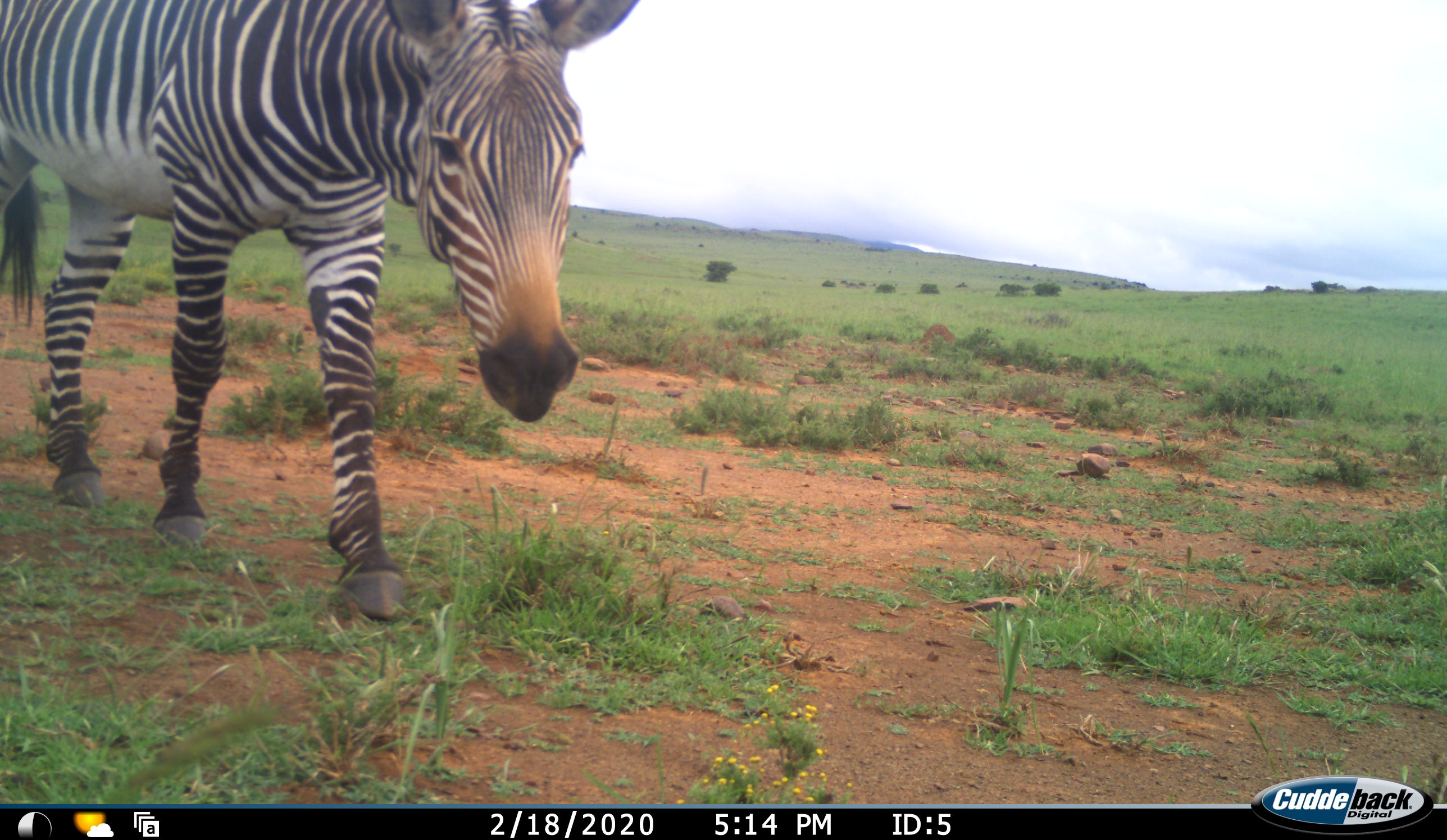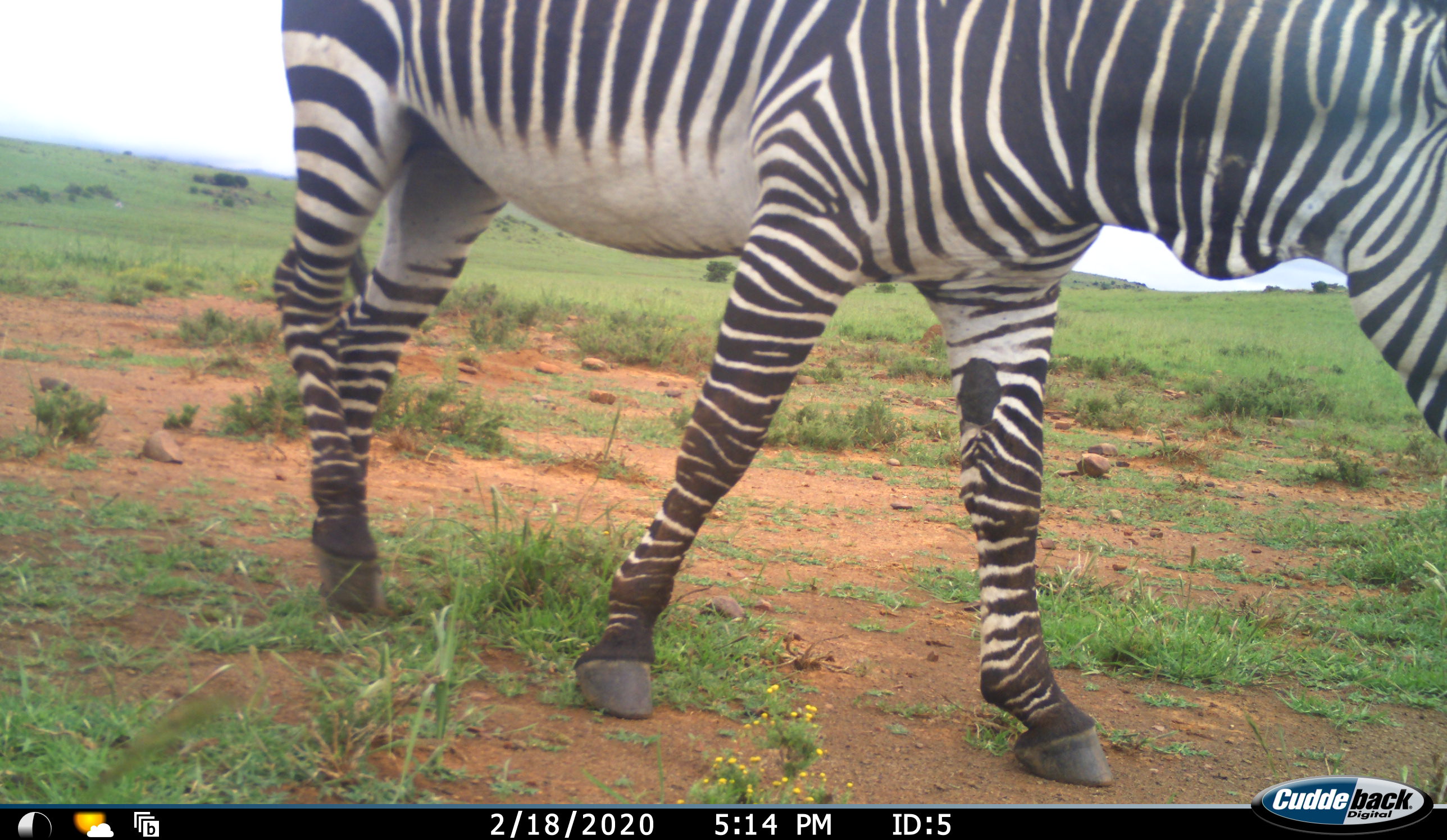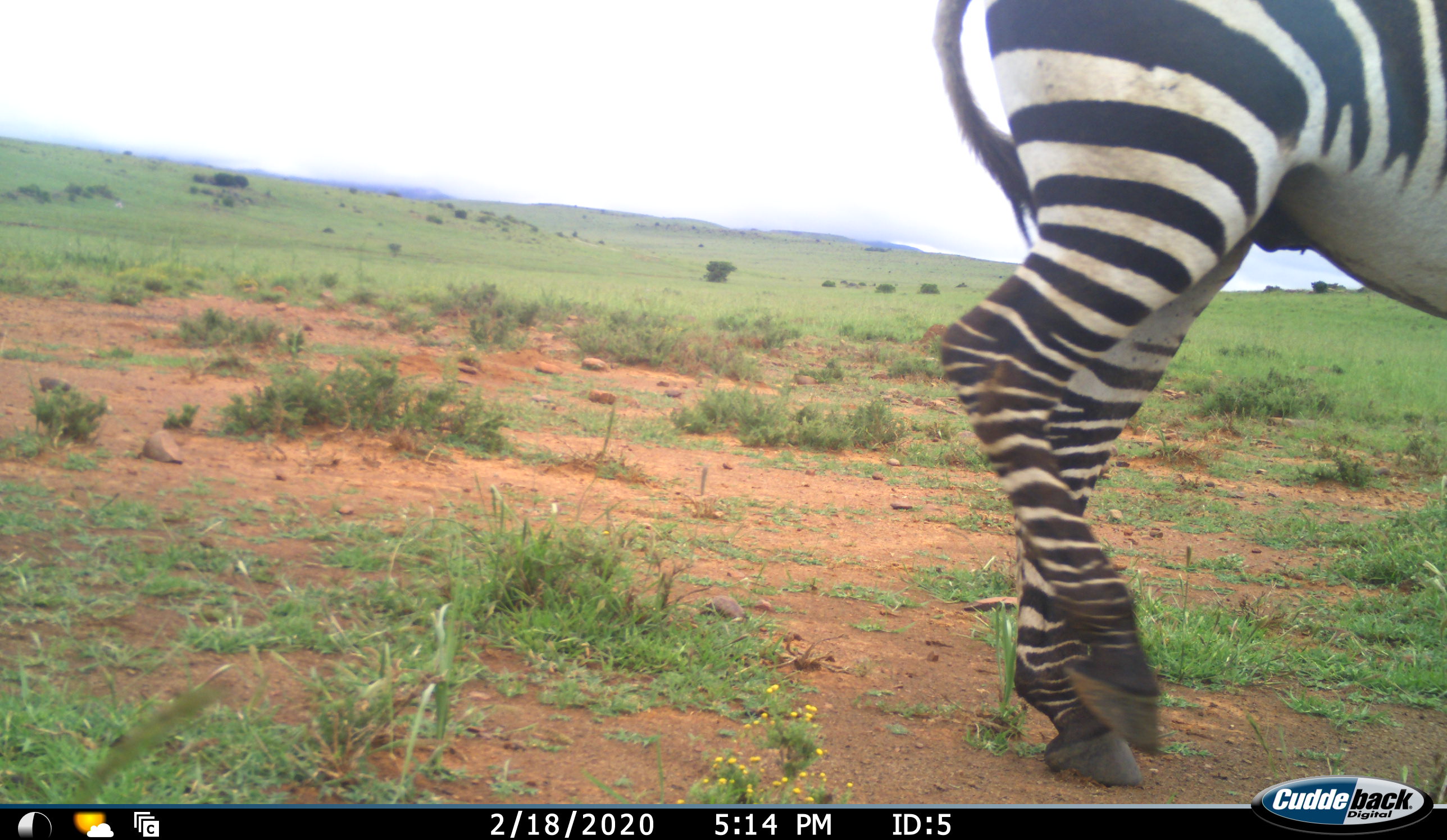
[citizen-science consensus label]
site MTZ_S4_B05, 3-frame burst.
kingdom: Animalia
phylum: Chordata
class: Mammalia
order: Perissodactyla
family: Equidae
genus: Equus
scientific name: Equus zebra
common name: mountain zebra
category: zebramountain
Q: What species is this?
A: Zebramountain (mountain zebra) (Equus zebra).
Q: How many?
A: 1.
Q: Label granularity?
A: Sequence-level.